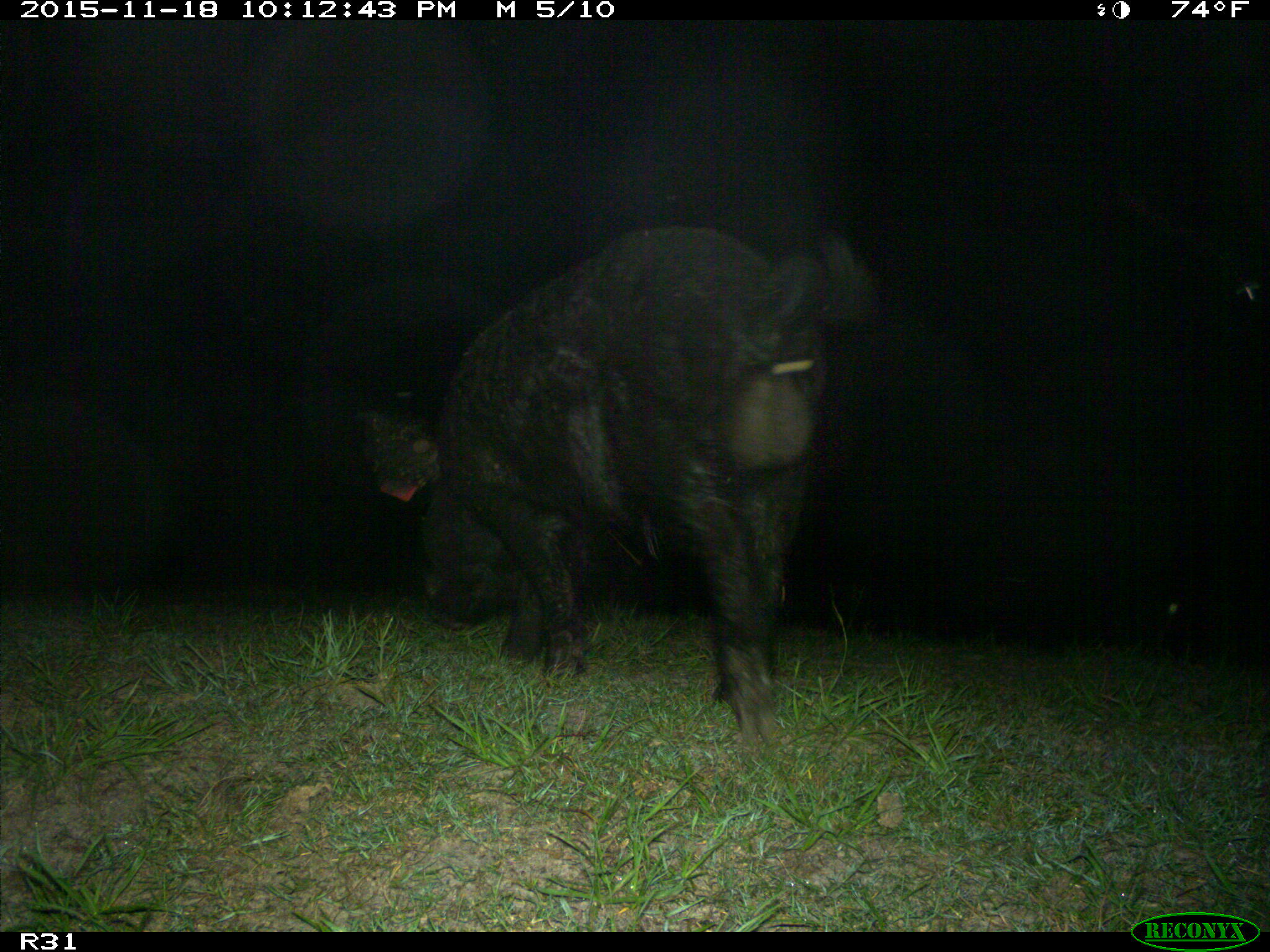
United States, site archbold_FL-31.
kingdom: Animalia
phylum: Chordata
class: Mammalia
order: Artiodactyla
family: Suidae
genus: Sus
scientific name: Sus scrofa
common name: wild boar